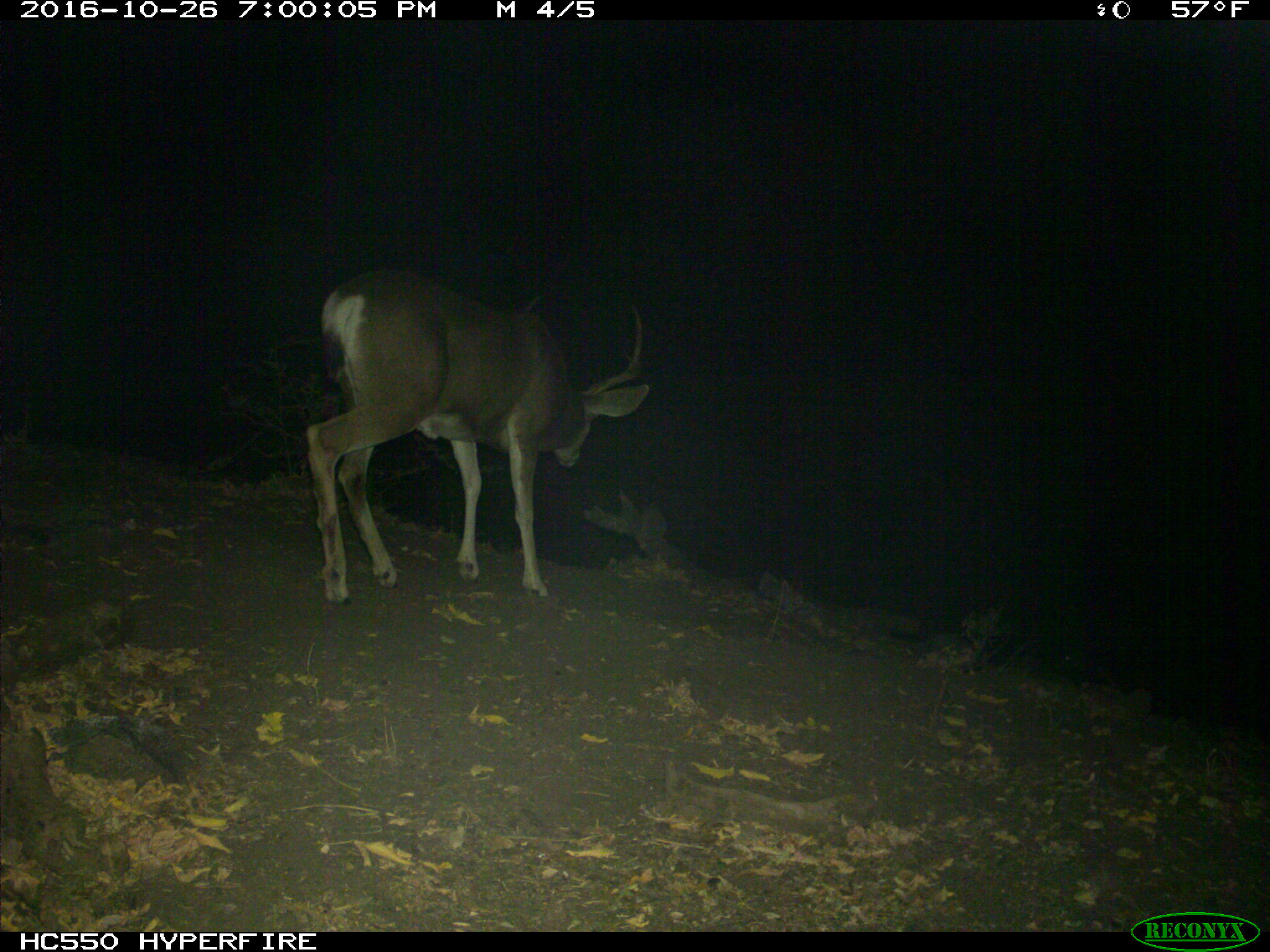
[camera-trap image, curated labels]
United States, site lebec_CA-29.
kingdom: Animalia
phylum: Chordata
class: Mammalia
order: Artiodactyla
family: Cervidae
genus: Odocoileus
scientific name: Odocoileus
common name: deer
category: unidentified deer